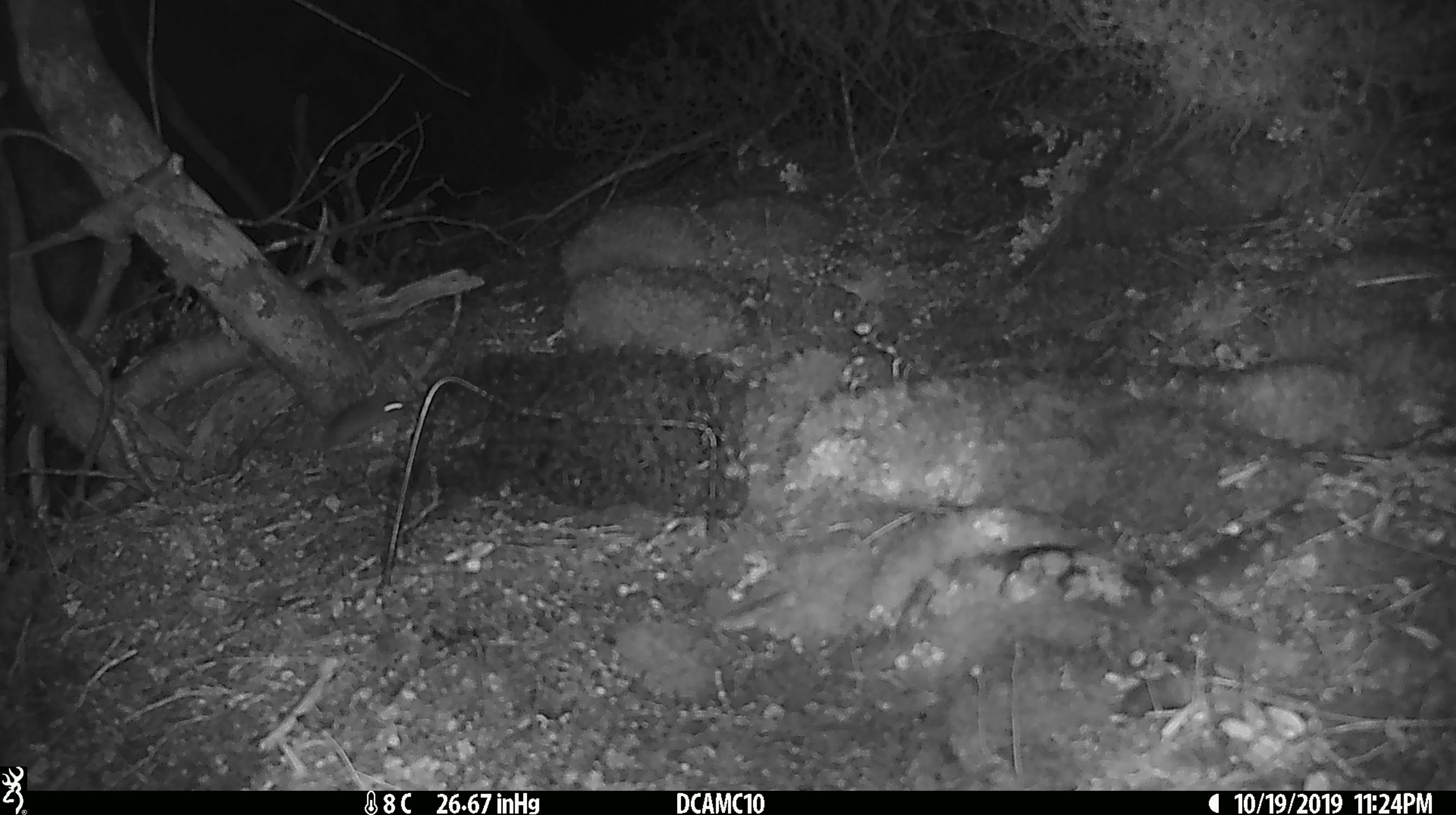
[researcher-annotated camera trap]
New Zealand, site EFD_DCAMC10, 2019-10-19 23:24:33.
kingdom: Animalia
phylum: Chordata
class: Mammalia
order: Rodentia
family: Muridae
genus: Mus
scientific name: Mus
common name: mouse